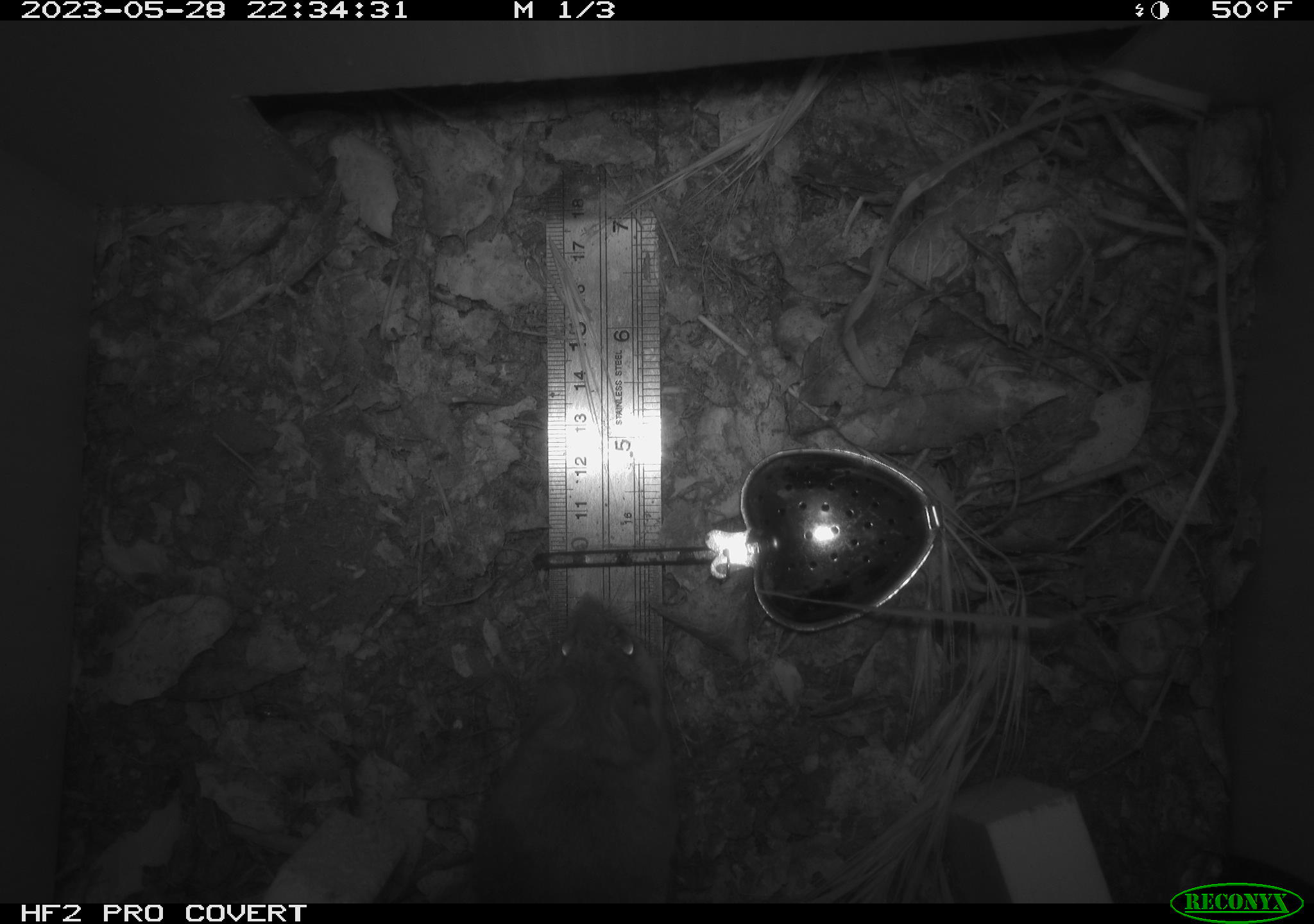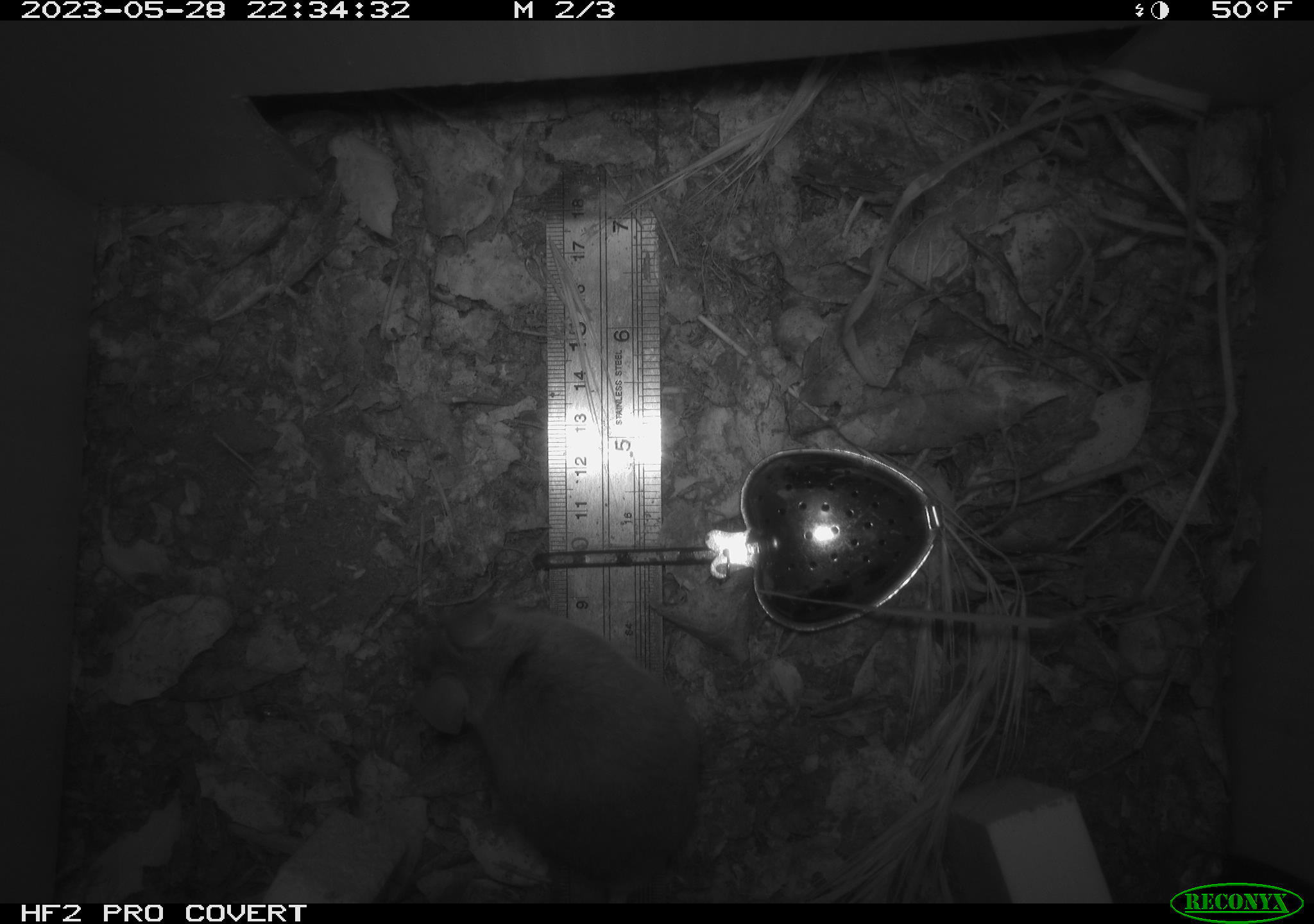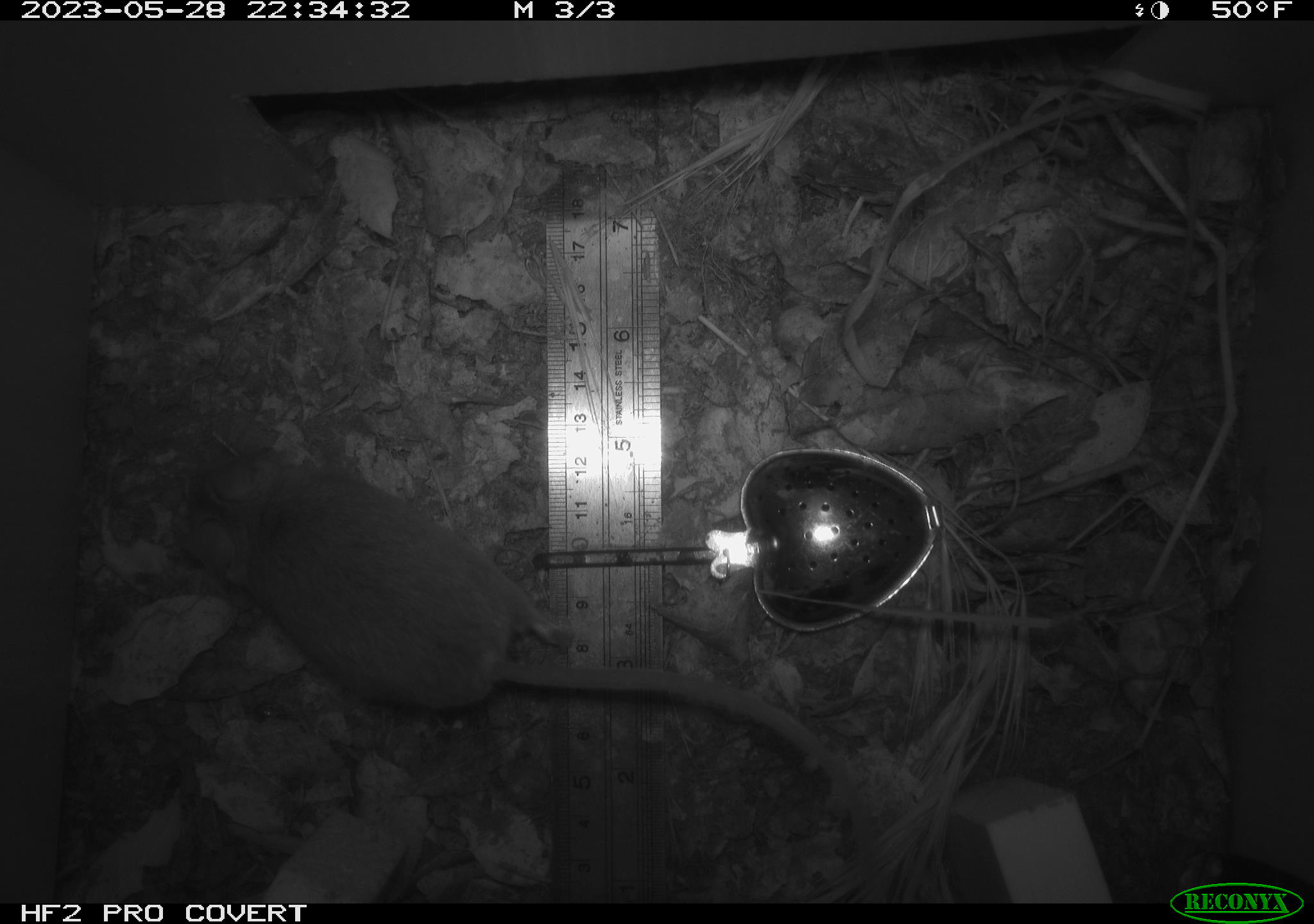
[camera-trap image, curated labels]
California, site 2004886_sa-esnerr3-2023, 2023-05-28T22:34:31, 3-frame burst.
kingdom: Animalia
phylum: Chordata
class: Mammalia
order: Rodentia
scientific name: Rodentia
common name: mouse species